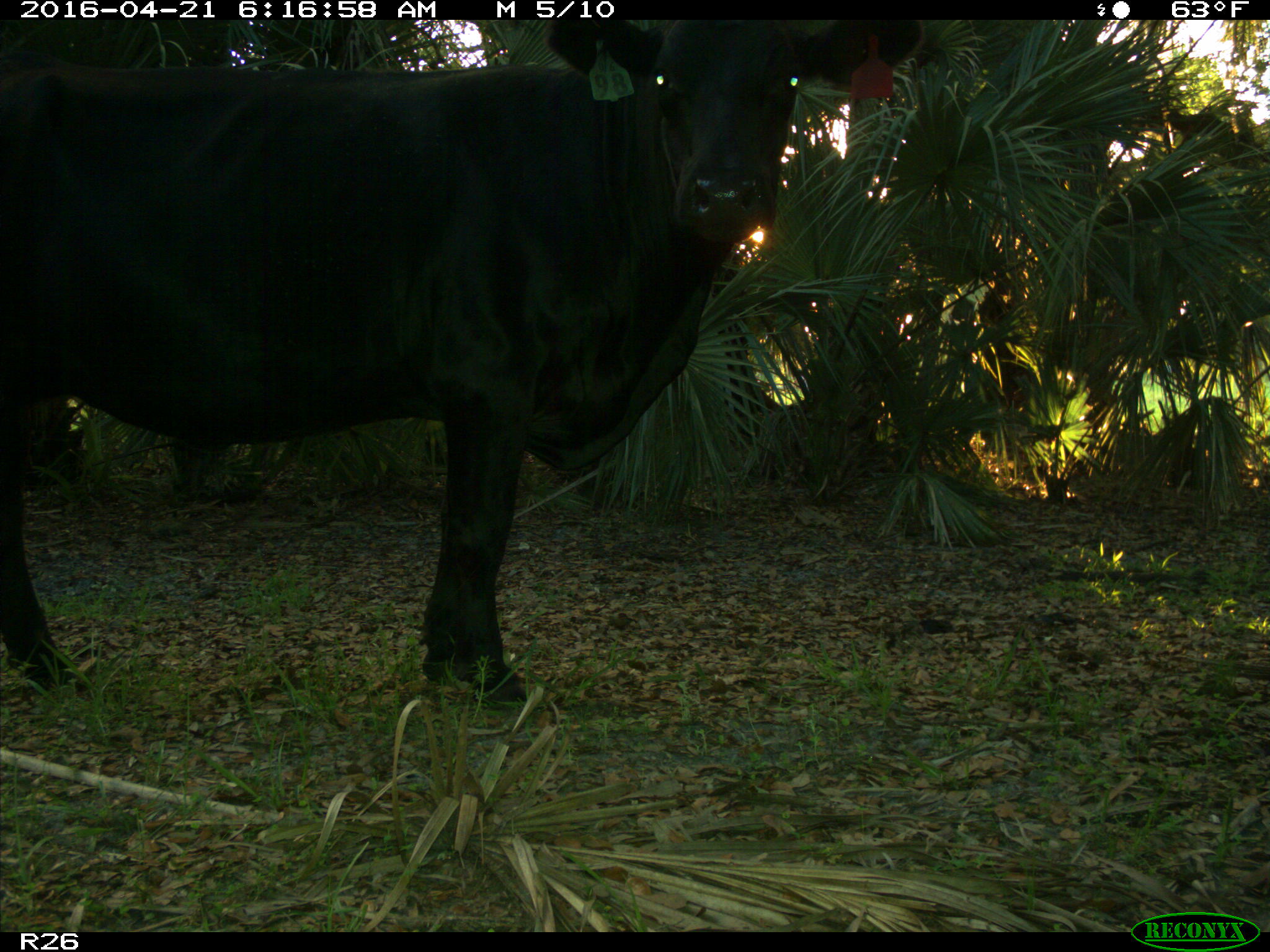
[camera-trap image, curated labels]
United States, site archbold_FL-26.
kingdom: Animalia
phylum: Chordata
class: Mammalia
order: Artiodactyla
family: Bovidae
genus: Bos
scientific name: Bos taurus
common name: domestic cow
Bos taurus (domestic cow).